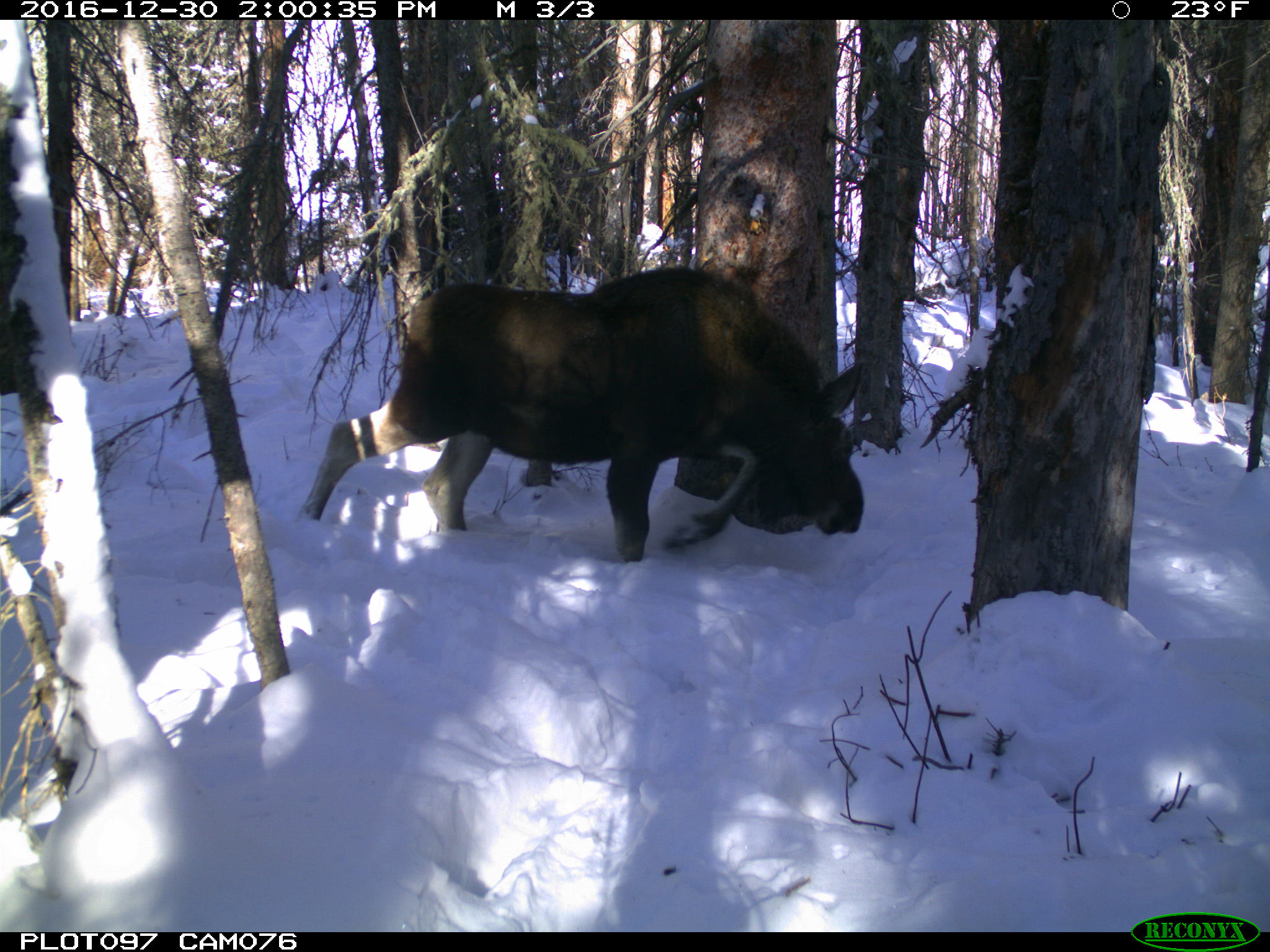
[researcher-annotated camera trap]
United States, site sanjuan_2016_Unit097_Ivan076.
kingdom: Animalia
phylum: Chordata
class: Mammalia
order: Artiodactyla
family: Cervidae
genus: Alces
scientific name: Alces alces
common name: moose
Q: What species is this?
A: Alces alces (moose).